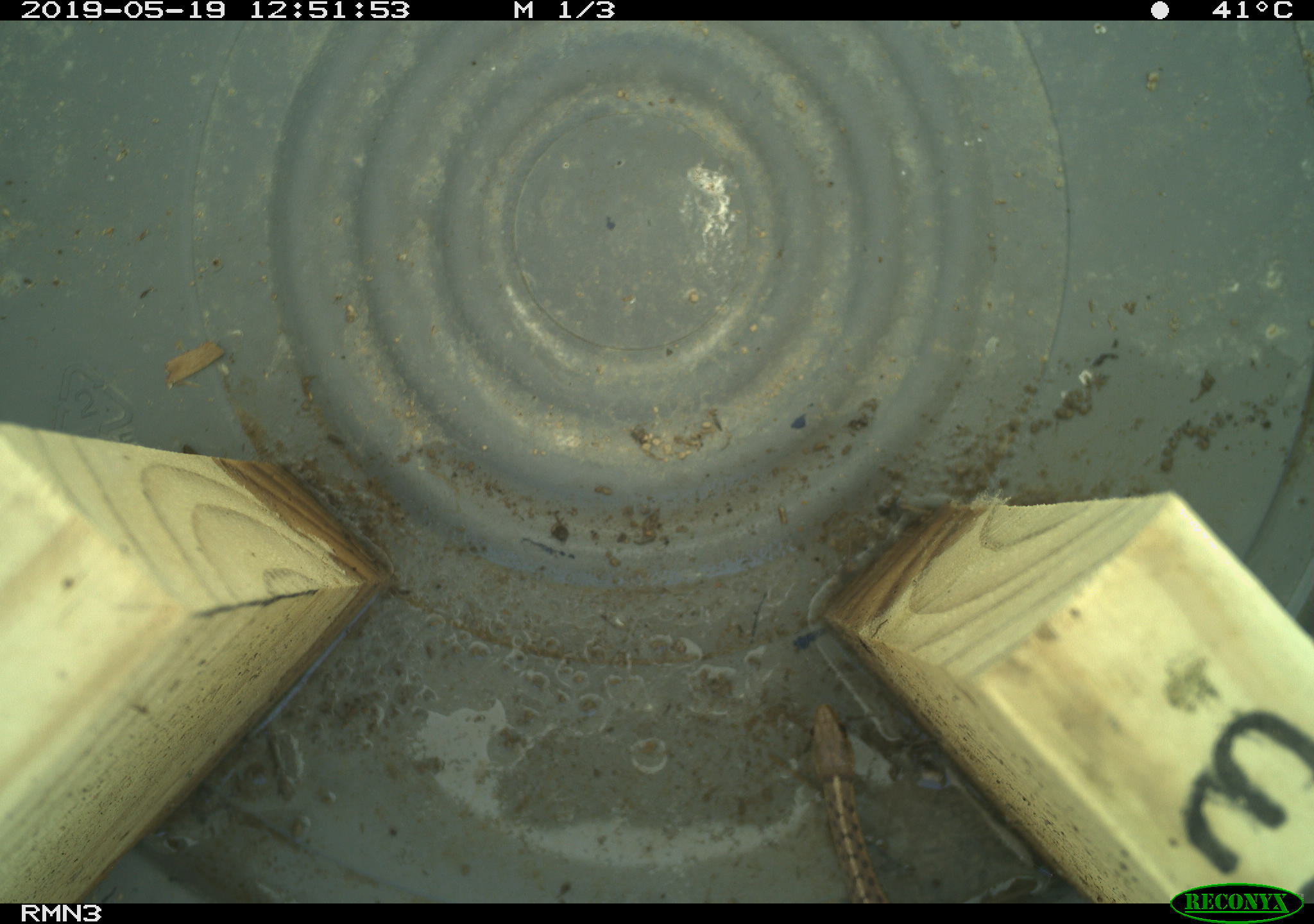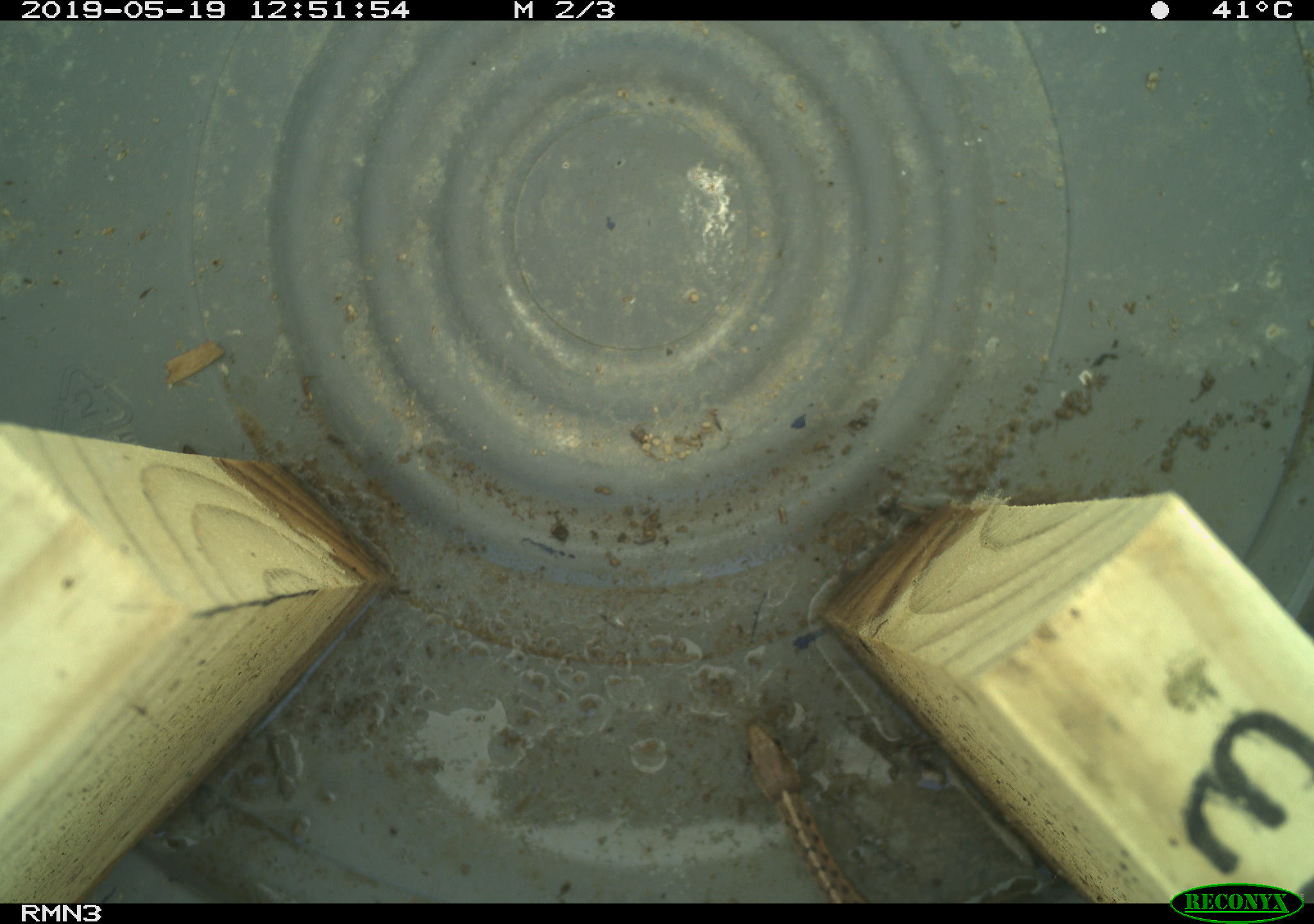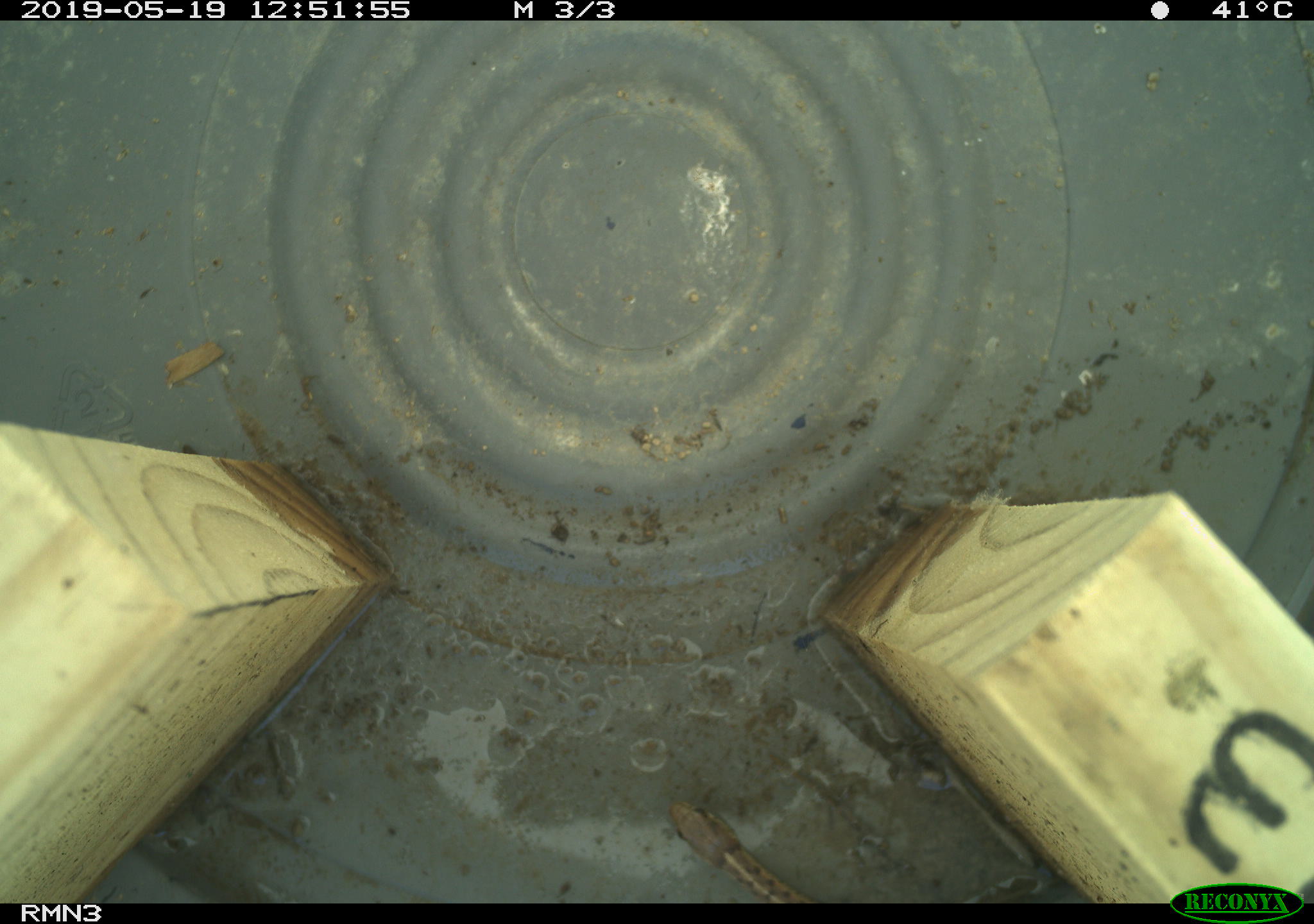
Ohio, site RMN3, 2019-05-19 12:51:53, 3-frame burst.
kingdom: Animalia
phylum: Chordata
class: Reptilia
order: Squamata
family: Colubridae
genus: Thamnophis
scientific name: Thamnophis sirtalis sirtalis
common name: eastern gartersnake